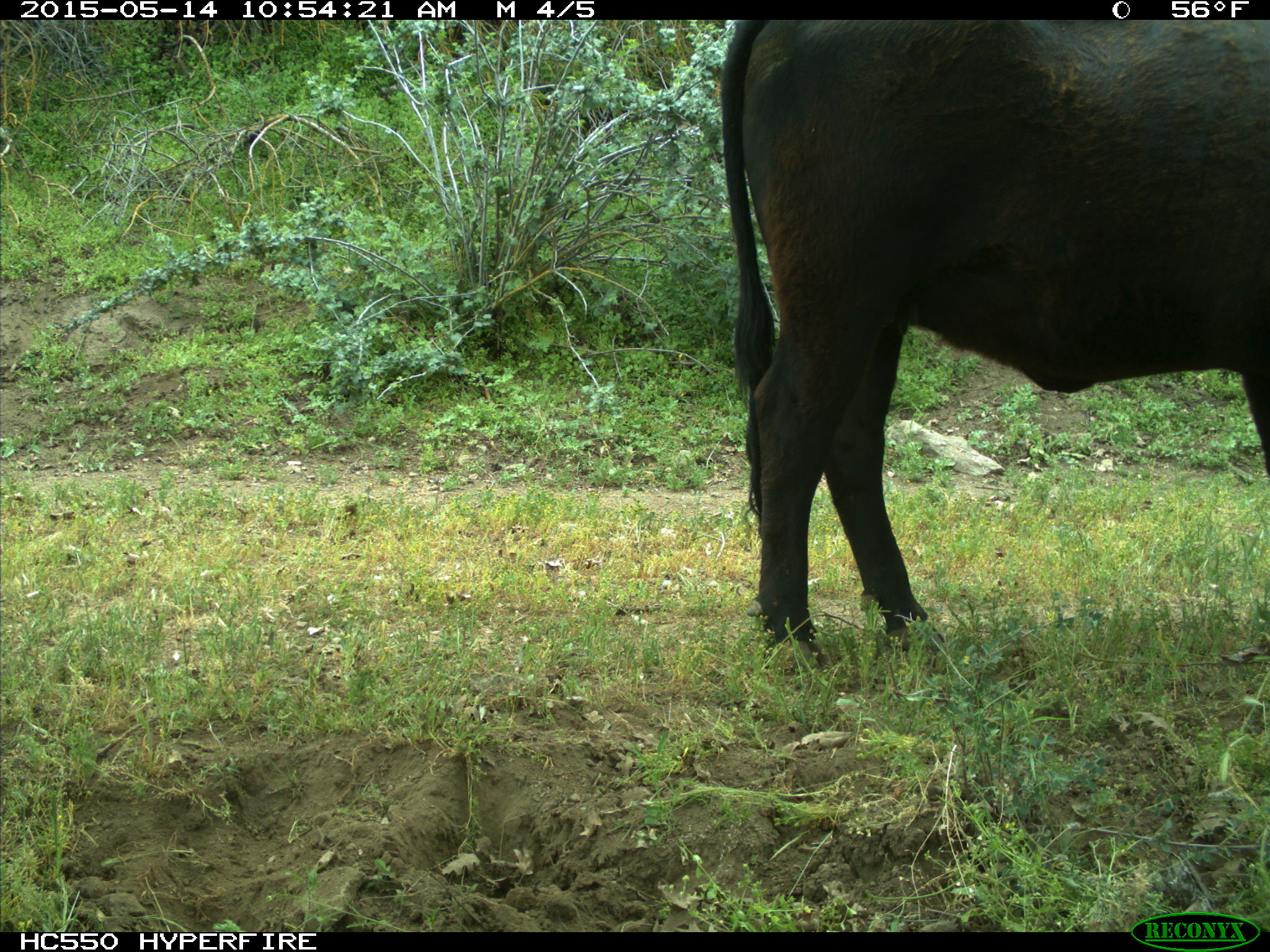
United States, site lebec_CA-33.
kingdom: Animalia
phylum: Chordata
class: Mammalia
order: Artiodactyla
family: Bovidae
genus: Bos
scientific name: Bos taurus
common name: domestic cow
Bos taurus (domestic cow).